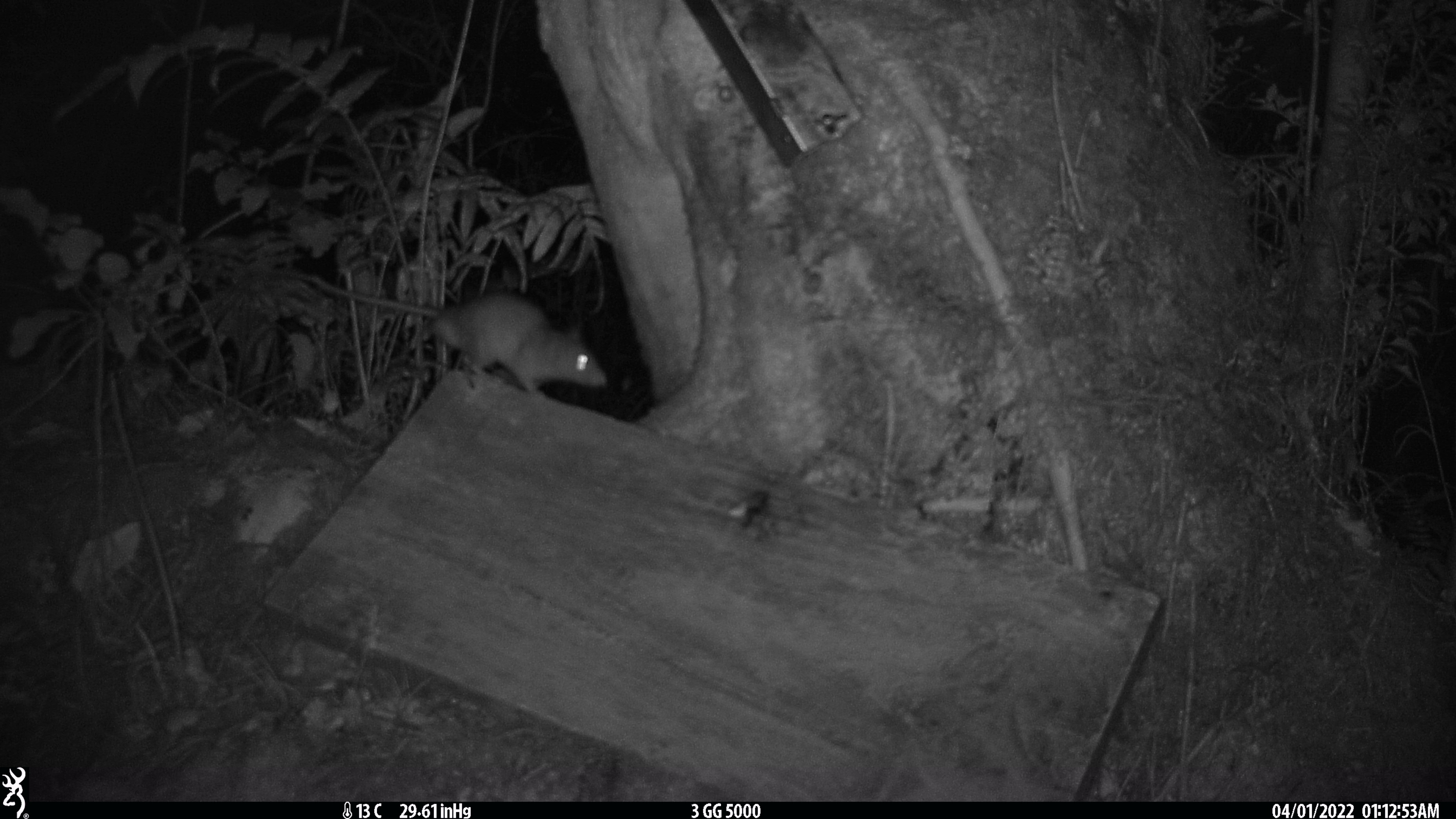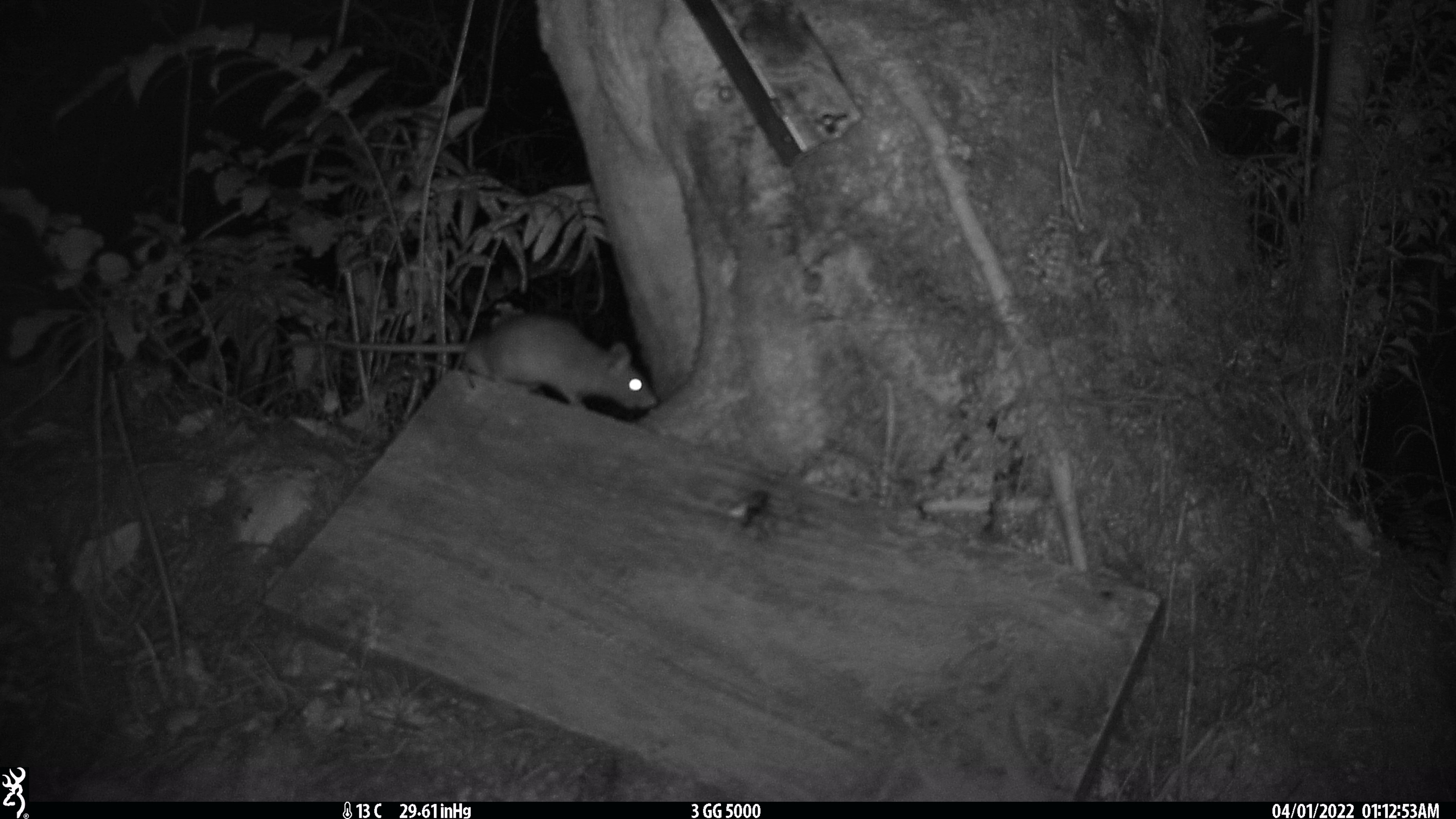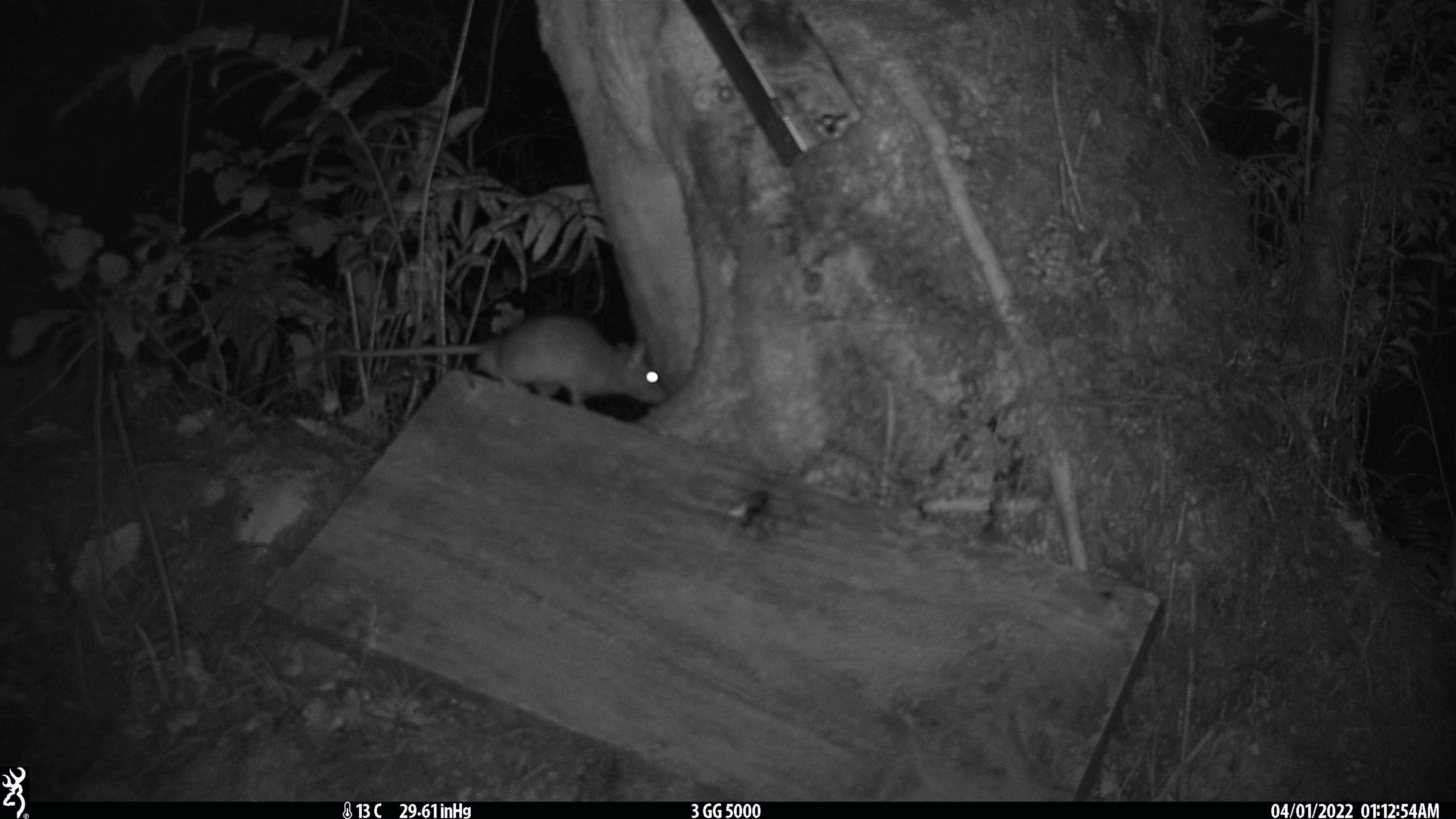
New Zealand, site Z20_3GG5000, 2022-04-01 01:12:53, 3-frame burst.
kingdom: Animalia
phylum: Chordata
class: Mammalia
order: Rodentia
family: Muridae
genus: Rattus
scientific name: Rattus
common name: rat